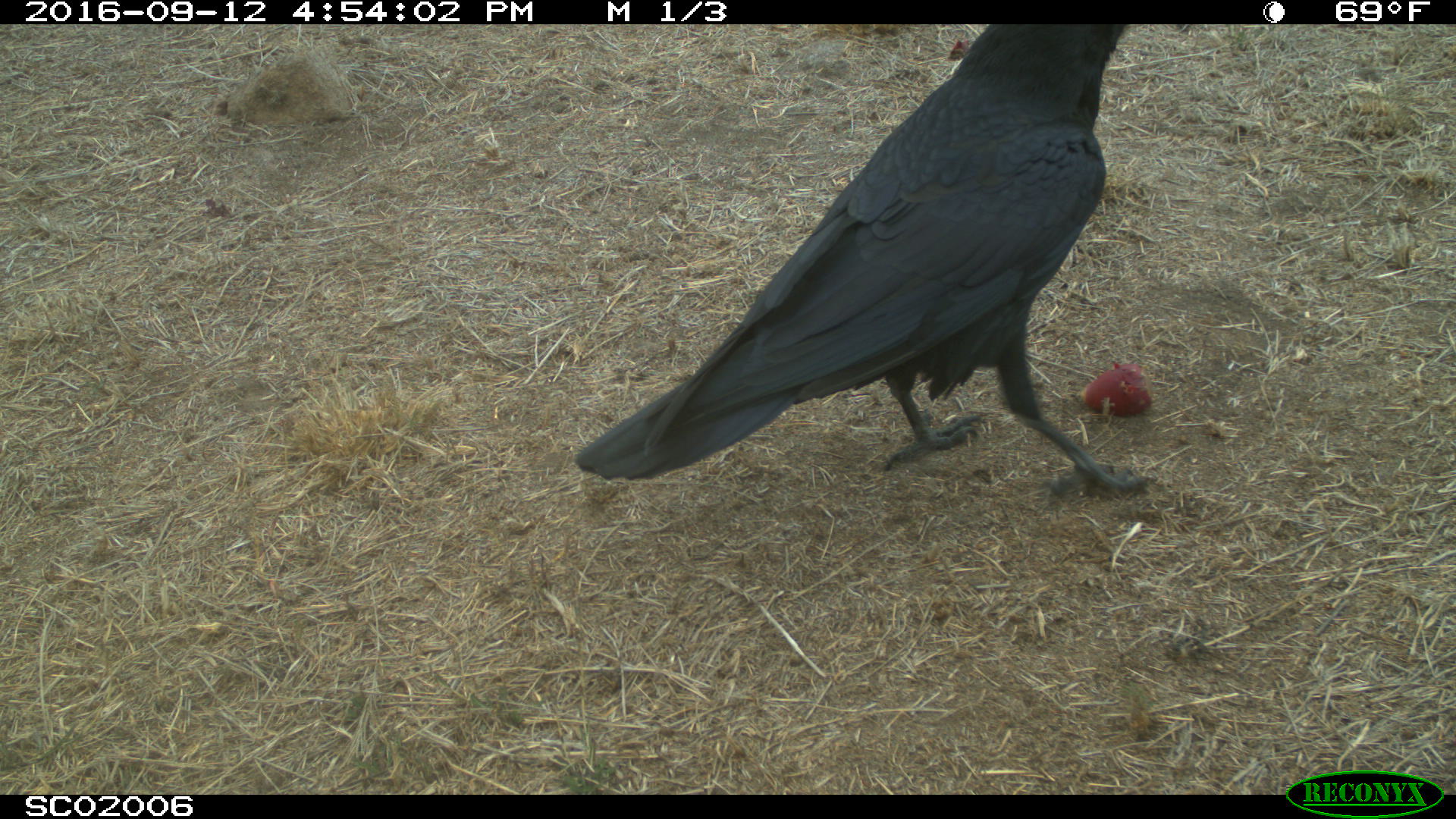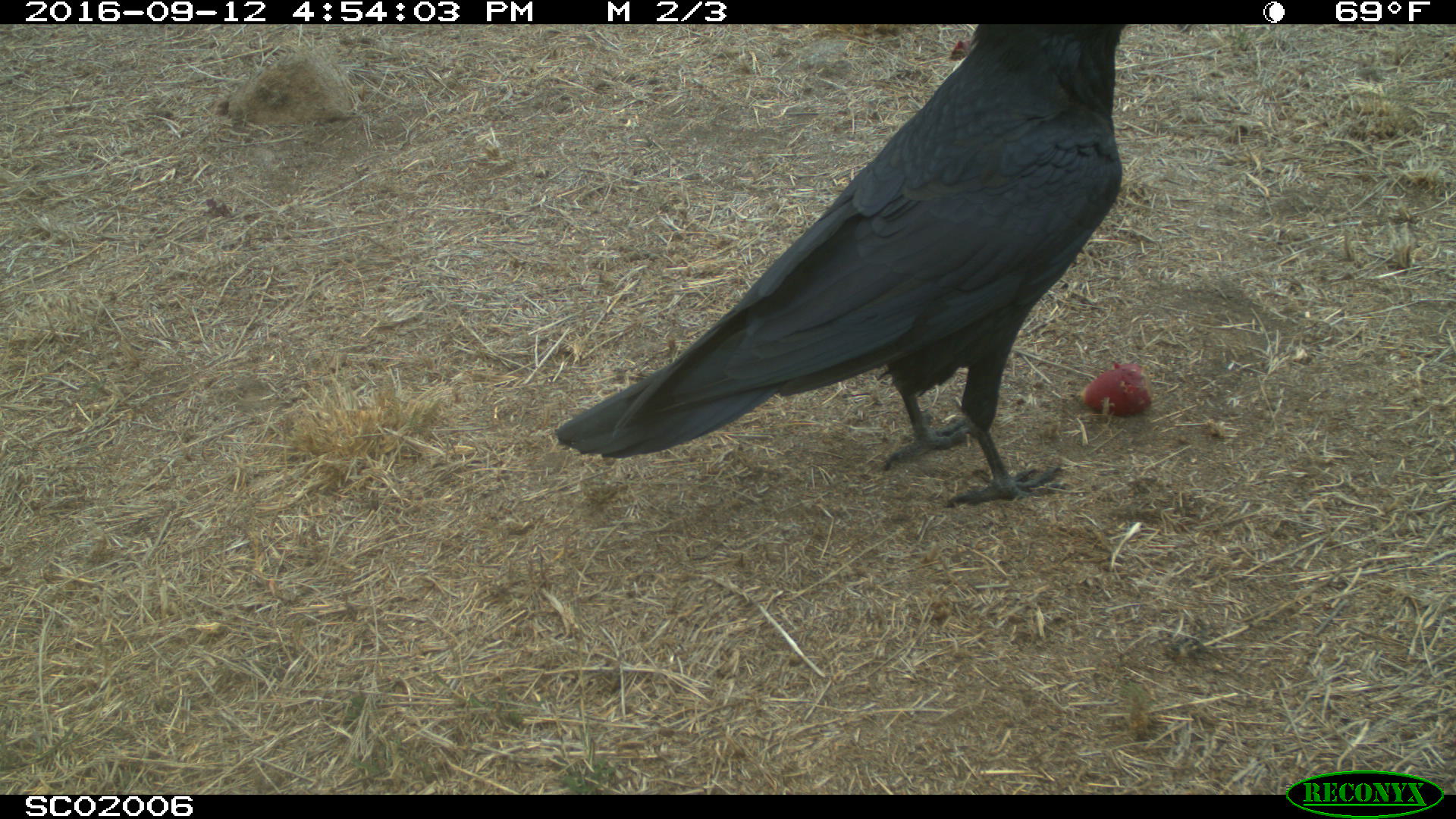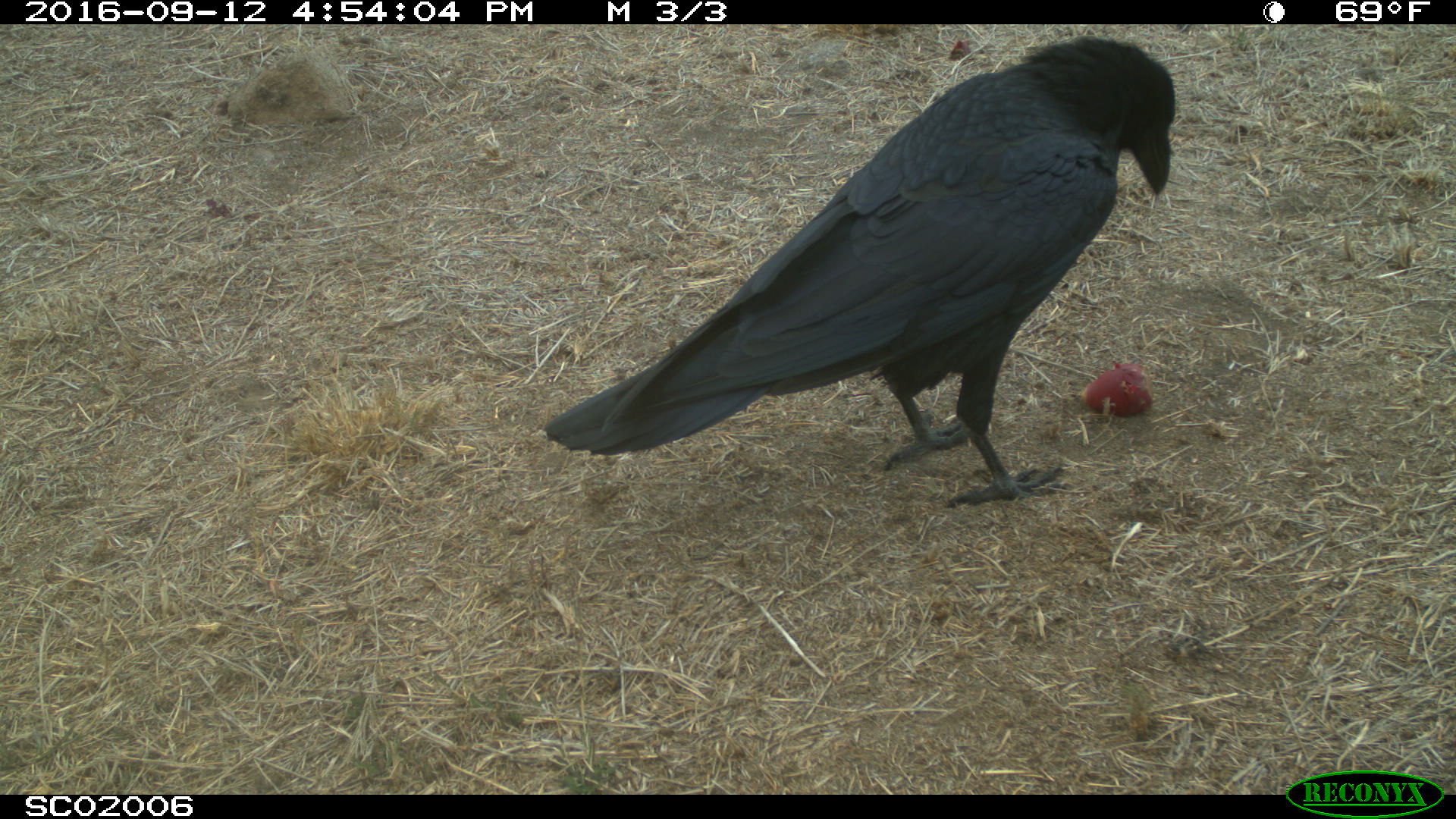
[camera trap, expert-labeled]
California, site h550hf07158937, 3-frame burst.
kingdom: Animalia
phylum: Chordata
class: Aves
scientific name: Aves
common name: bird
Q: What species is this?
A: Bird (Aves).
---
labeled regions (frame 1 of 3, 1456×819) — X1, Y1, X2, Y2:
bird: 571, 24, 1157, 495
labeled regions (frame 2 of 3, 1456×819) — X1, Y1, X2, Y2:
bird: 551, 21, 1130, 507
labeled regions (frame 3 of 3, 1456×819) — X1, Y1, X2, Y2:
bird: 542, 36, 1175, 508